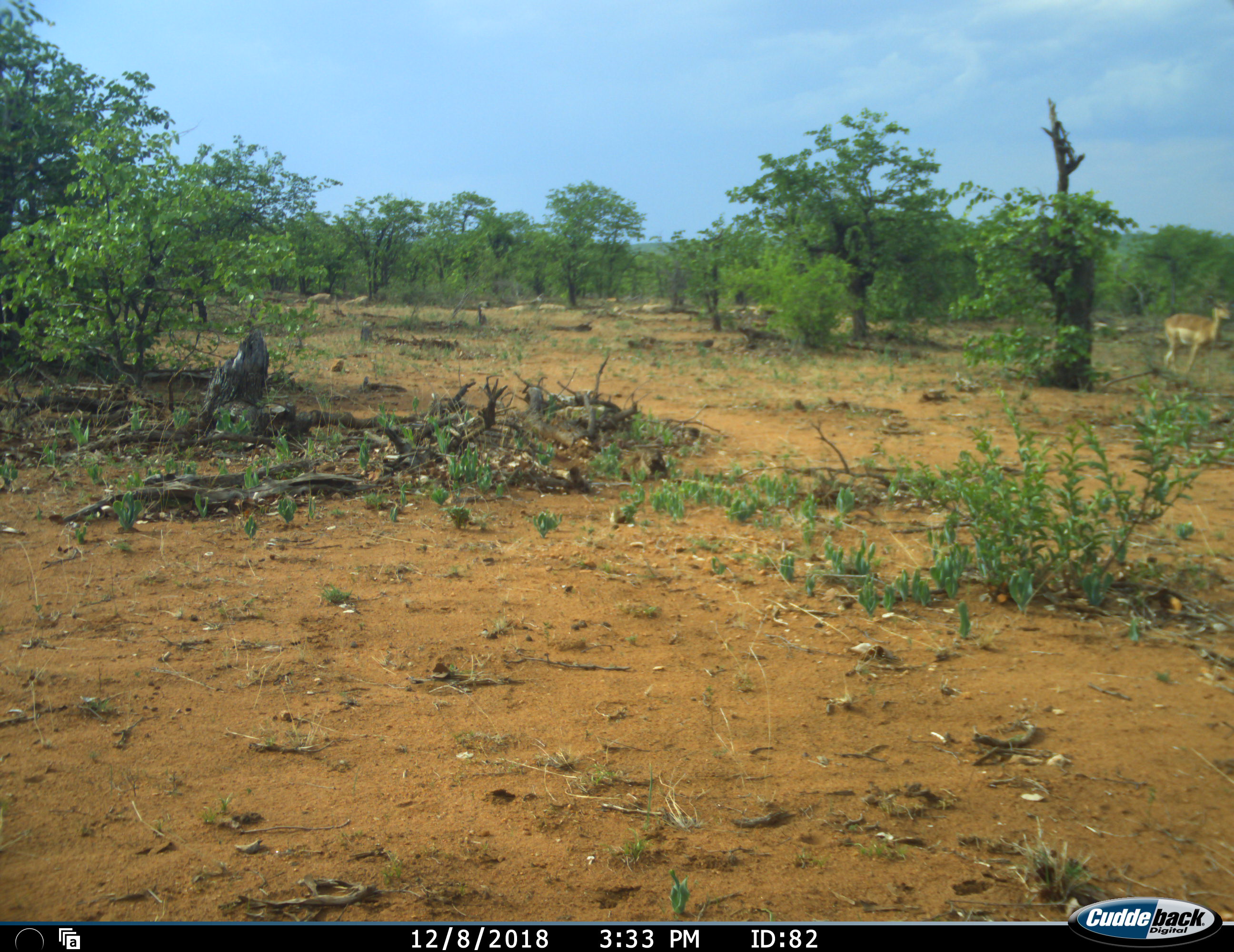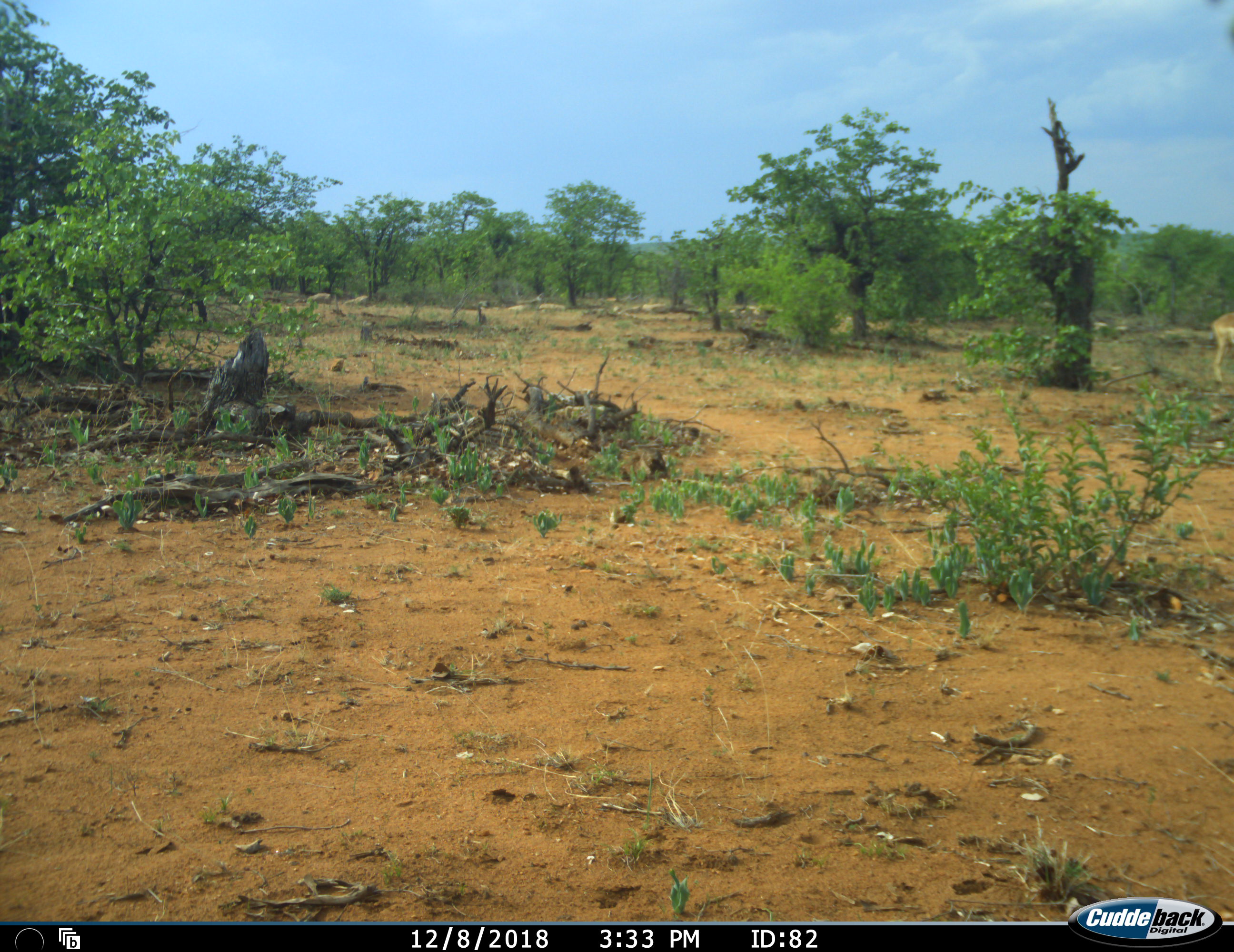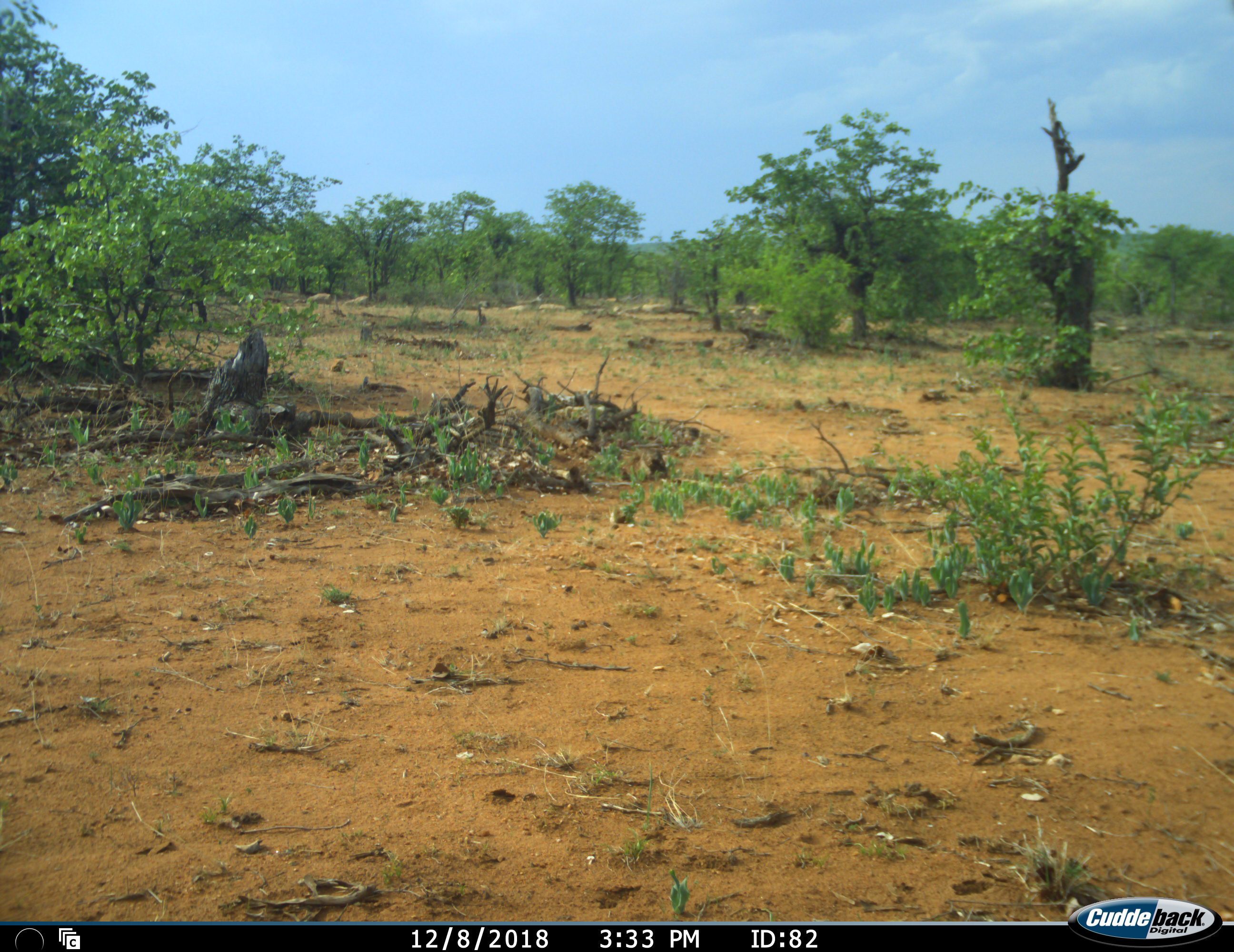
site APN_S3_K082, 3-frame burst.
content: unidentified animal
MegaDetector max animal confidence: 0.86